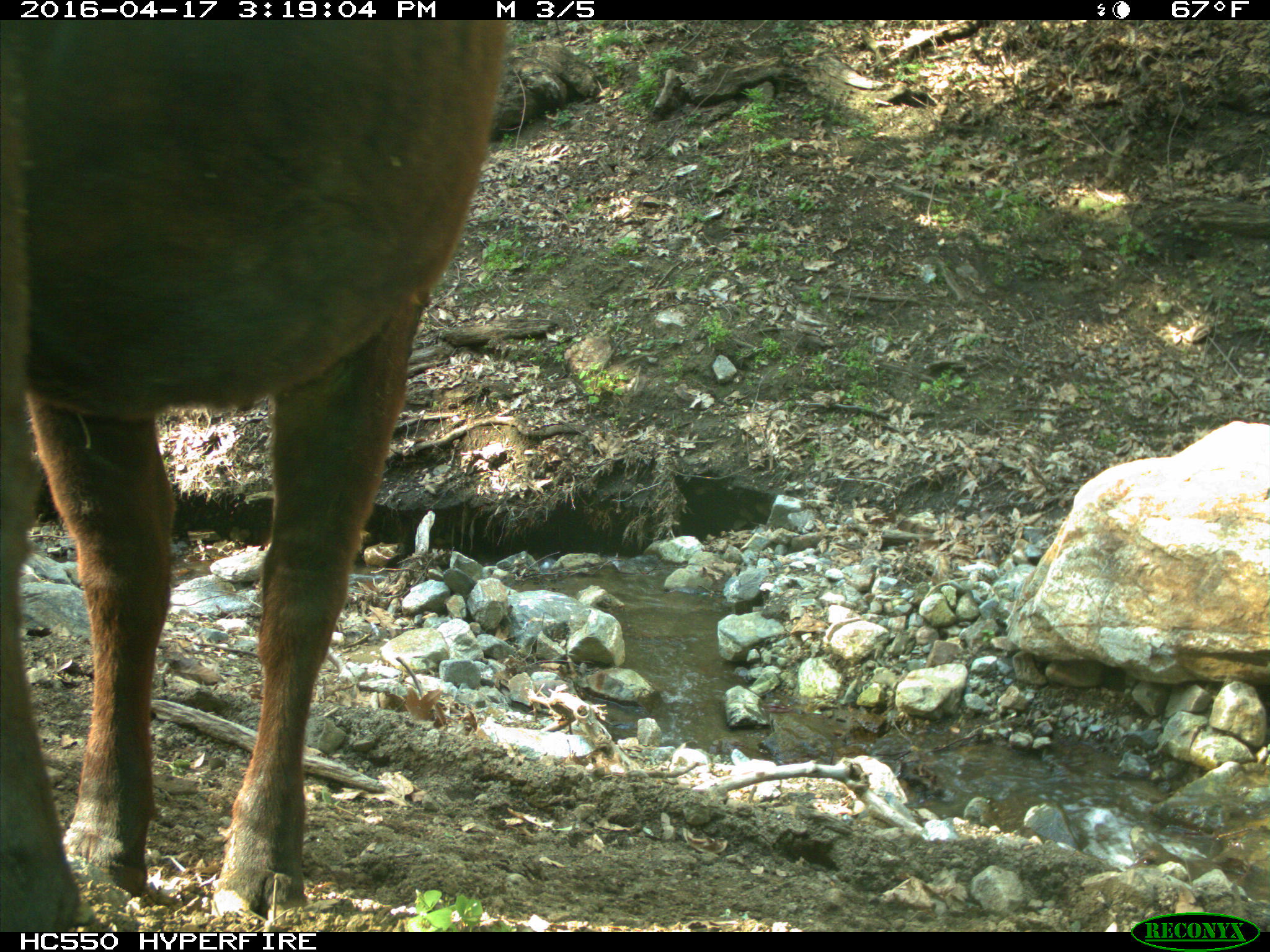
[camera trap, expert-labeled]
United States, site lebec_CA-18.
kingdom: Animalia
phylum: Chordata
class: Mammalia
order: Artiodactyla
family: Bovidae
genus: Bos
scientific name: Bos taurus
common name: domestic cow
Bos taurus (domestic cow).